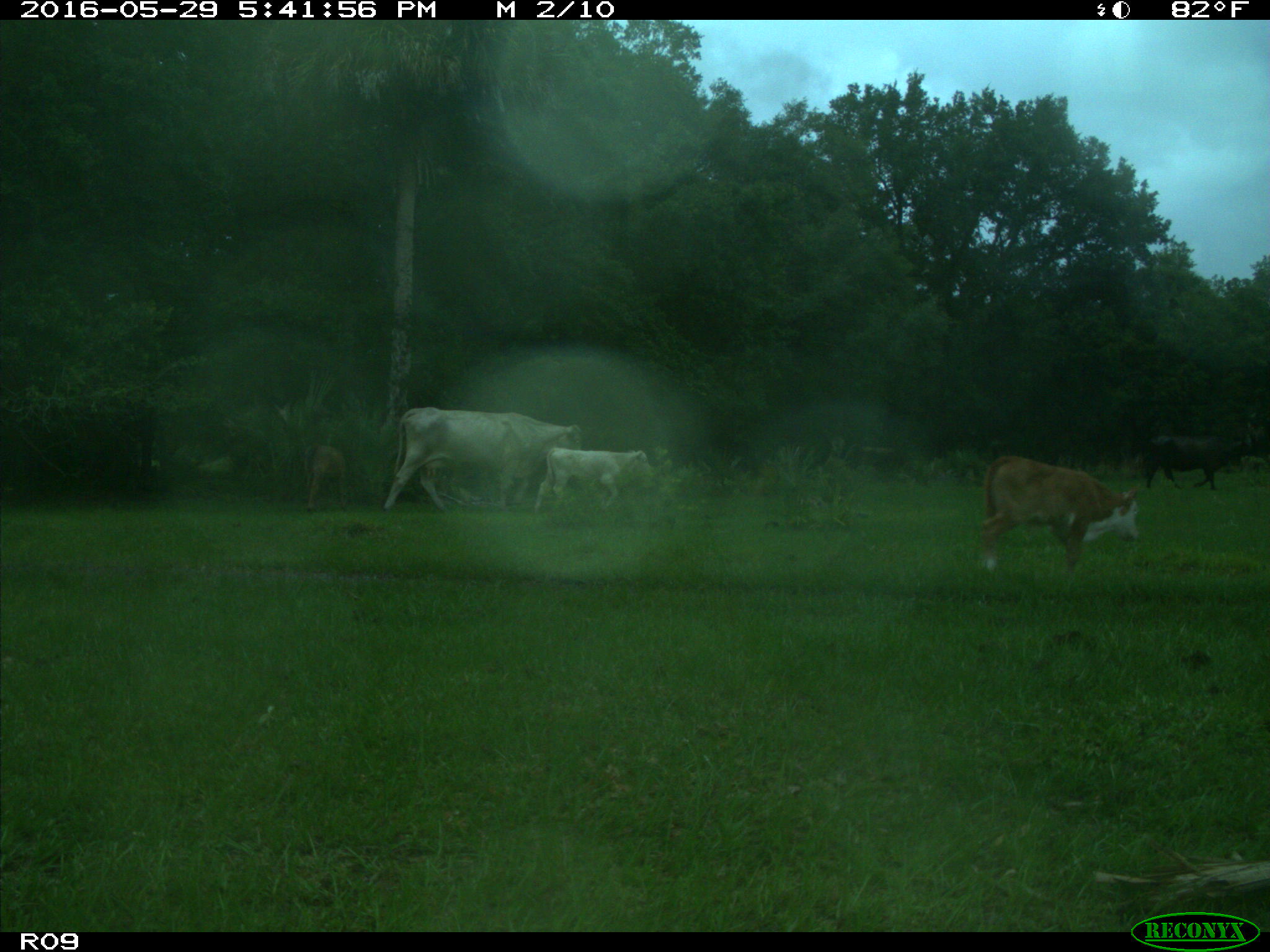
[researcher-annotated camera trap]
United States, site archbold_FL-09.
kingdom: Animalia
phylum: Chordata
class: Mammalia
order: Artiodactyla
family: Bovidae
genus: Bos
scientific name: Bos taurus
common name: domestic cow